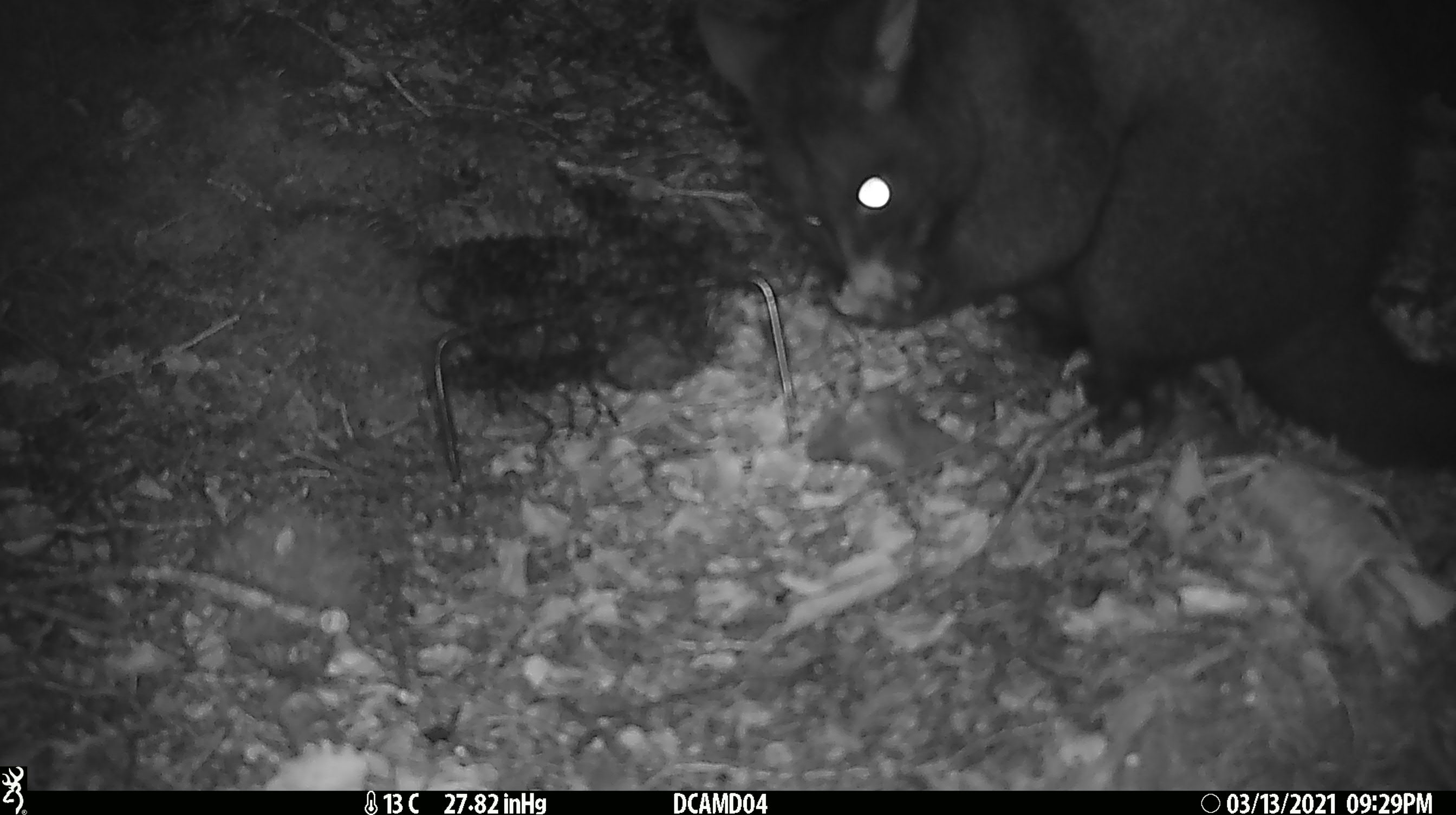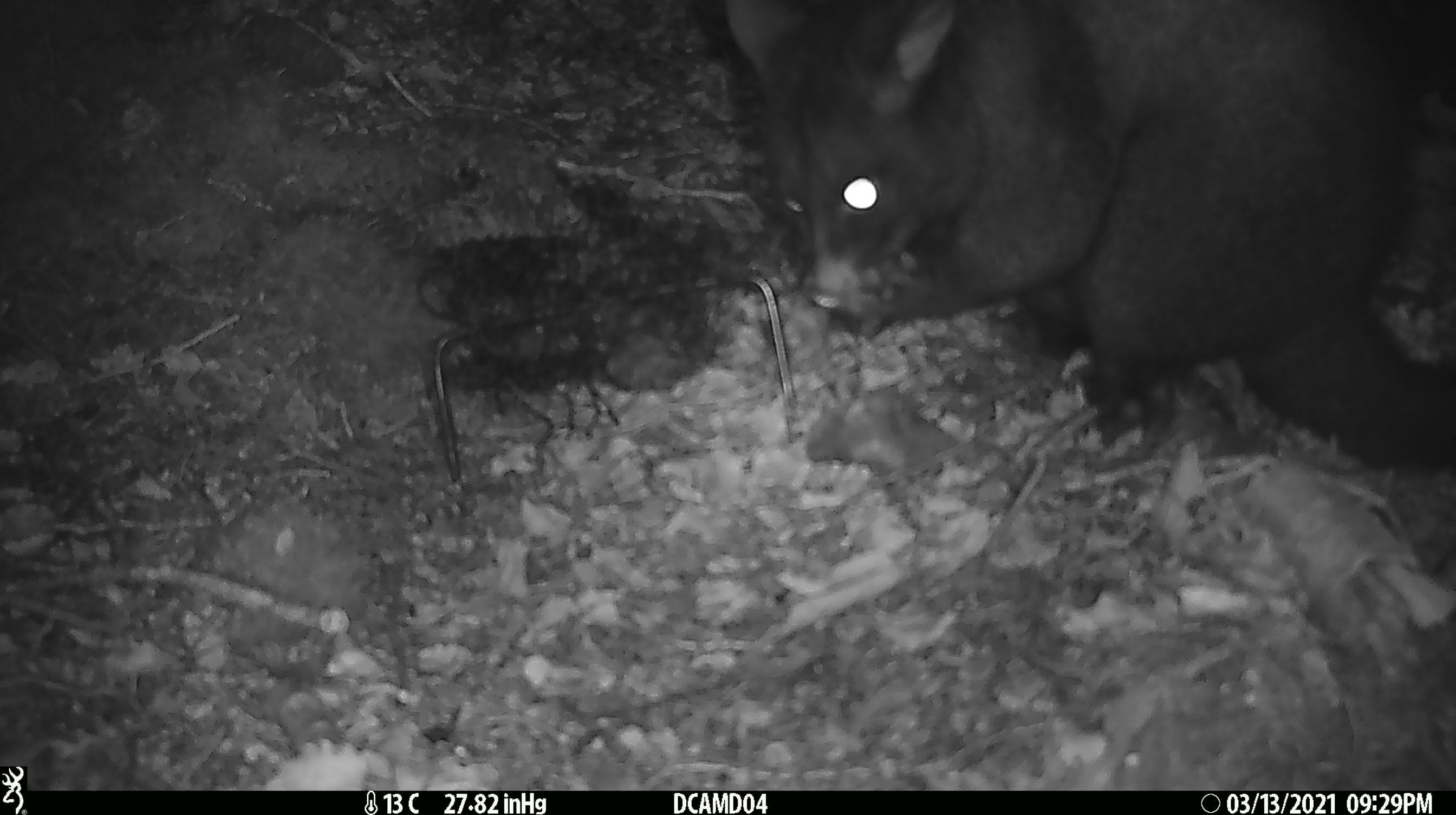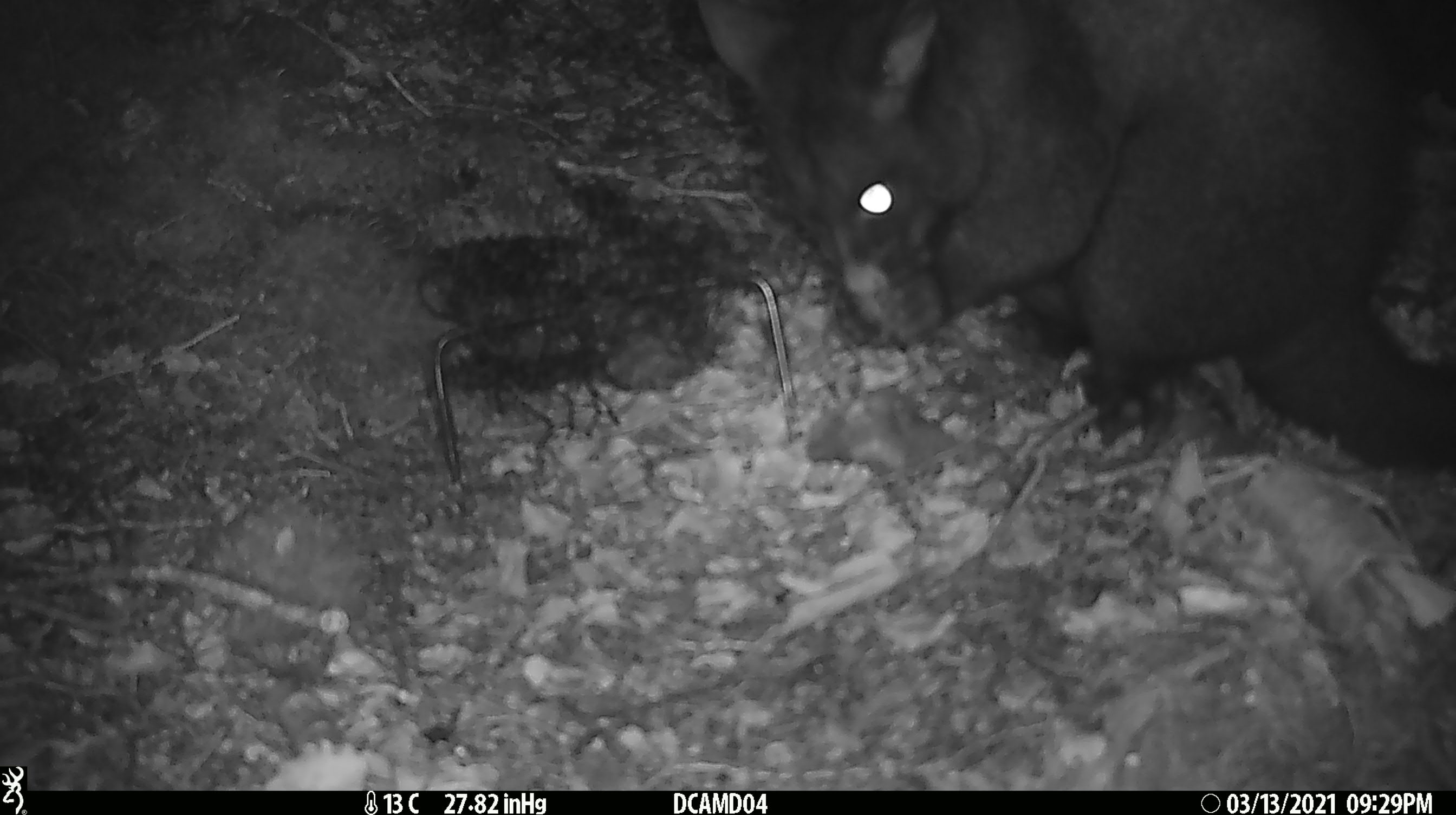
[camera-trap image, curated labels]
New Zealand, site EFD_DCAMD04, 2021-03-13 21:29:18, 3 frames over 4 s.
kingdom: Animalia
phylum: Chordata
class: Mammalia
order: Diprotodontia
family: Phalangeridae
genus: Trichosurus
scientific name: Trichosurus vulpecula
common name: common brushtail possum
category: possum